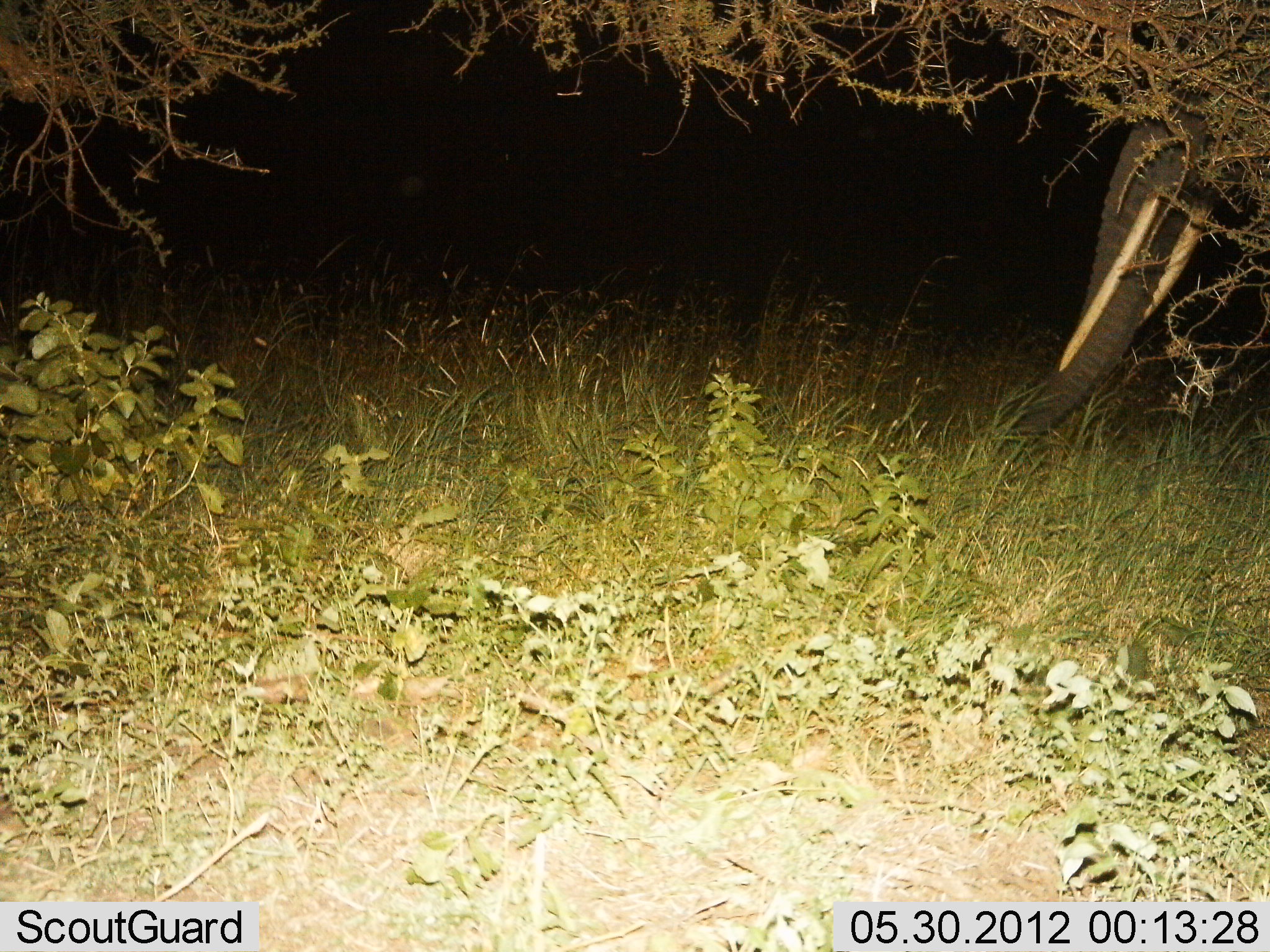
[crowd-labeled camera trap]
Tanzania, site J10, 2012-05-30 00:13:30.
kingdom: Animalia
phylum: Chordata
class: Mammalia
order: Proboscidea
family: Elephantidae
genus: Loxodonta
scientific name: Loxodonta africana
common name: african bush elephant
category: elephant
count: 1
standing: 90%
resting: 0%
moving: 10%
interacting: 0%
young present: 0%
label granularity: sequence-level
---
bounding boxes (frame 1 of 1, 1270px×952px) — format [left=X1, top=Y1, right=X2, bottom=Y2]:
animal: [left=1013, top=106, right=1224, bottom=457]